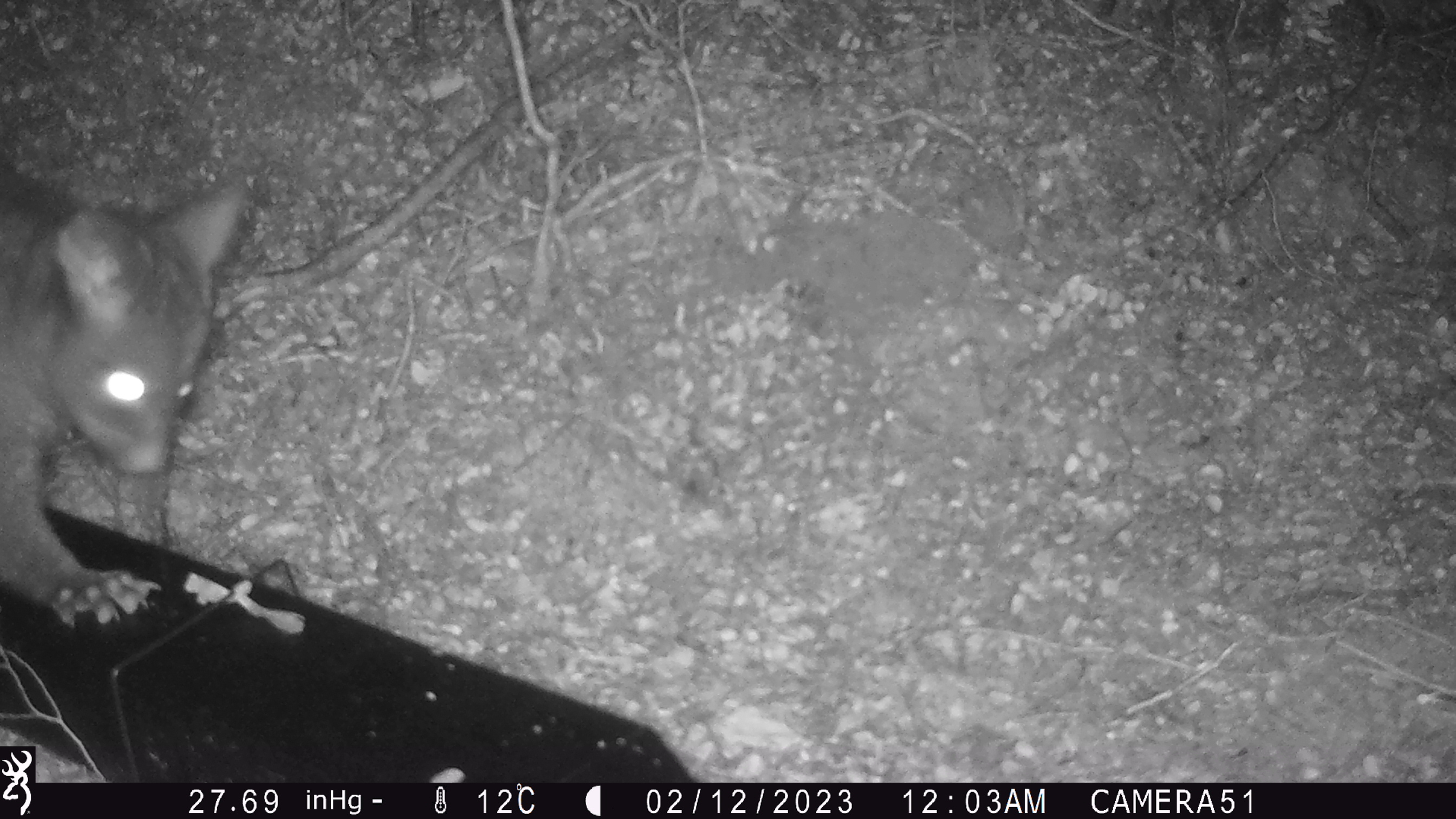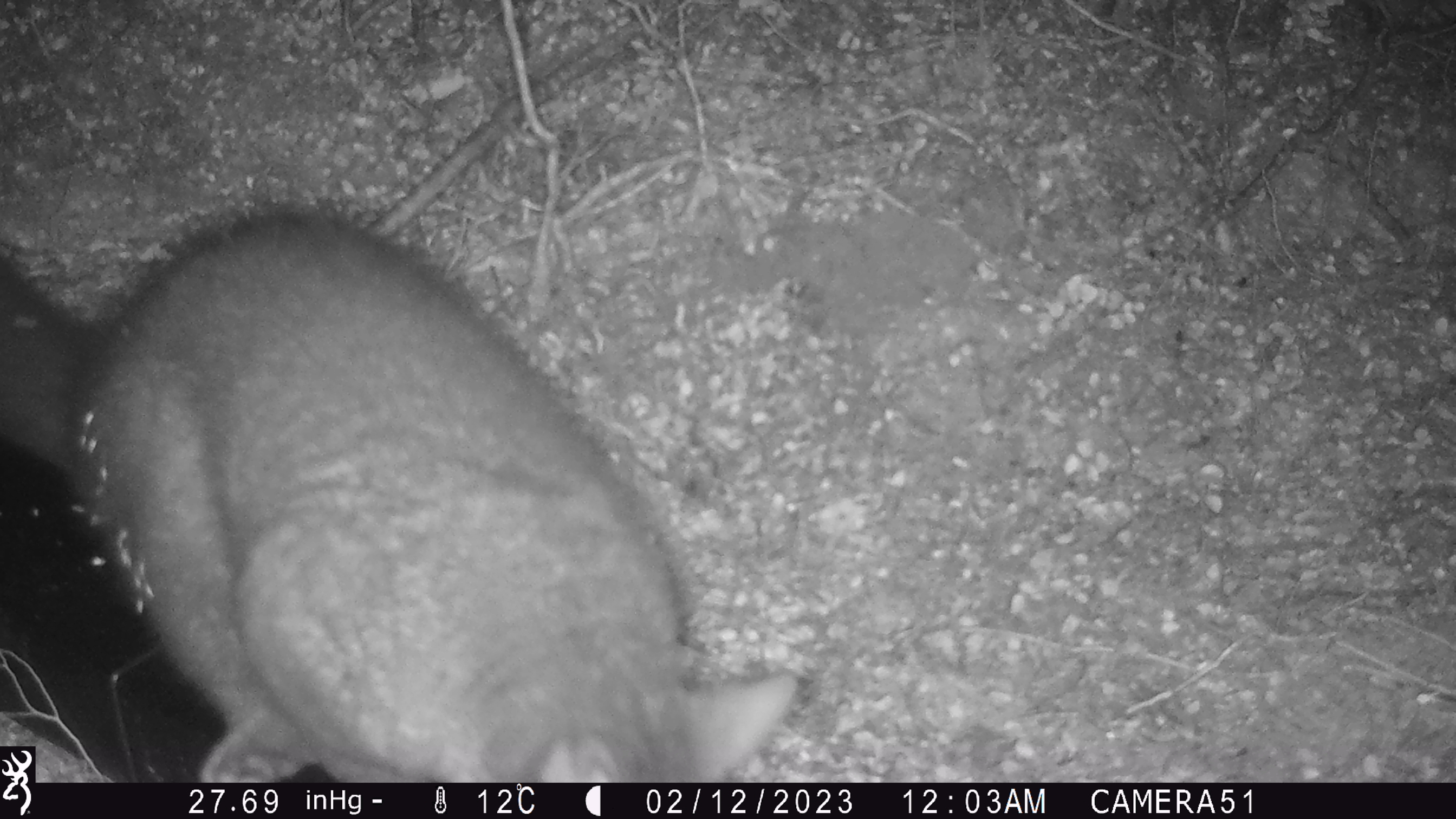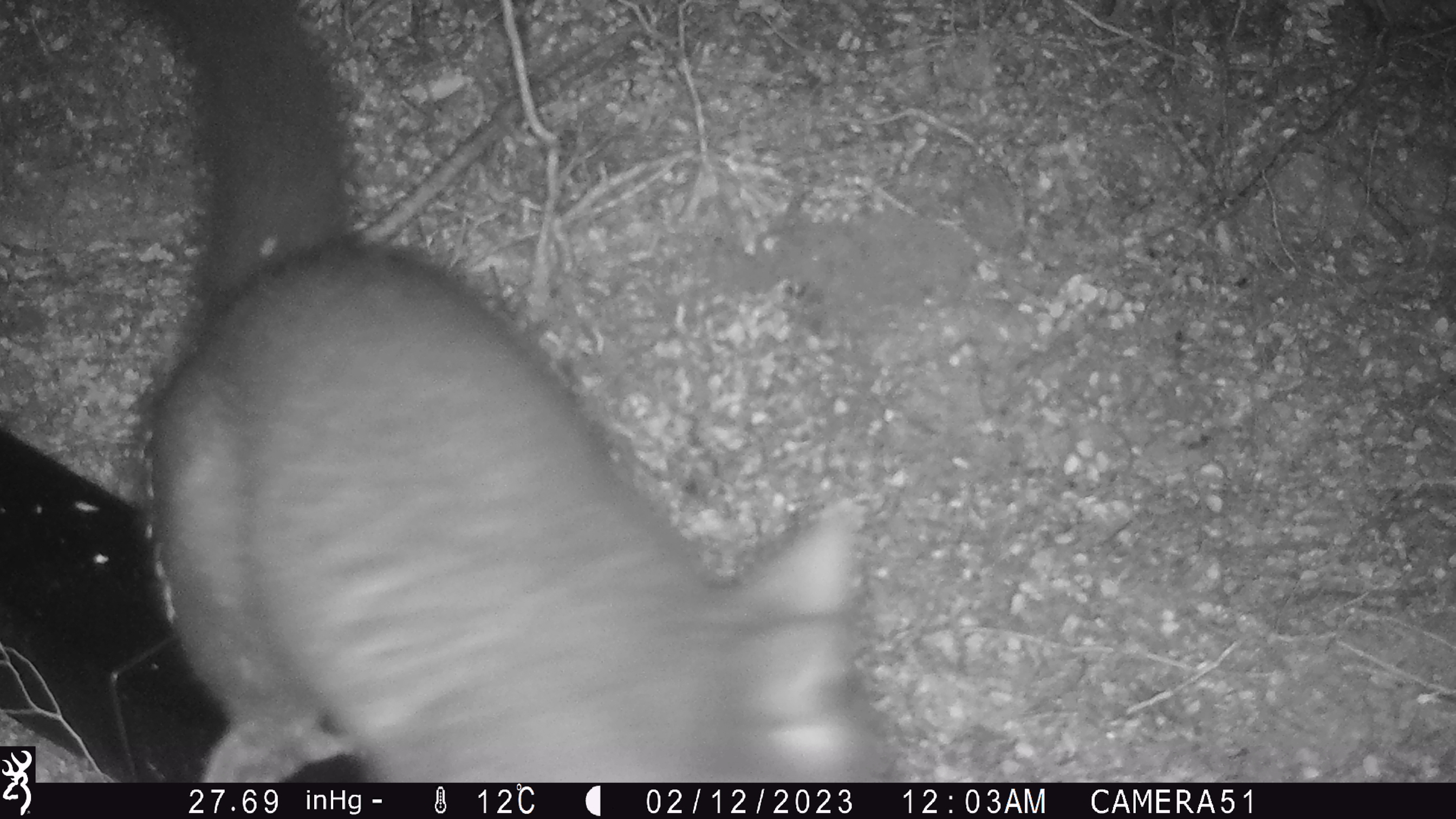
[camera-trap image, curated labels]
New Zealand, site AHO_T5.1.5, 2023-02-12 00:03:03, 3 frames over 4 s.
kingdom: Animalia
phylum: Chordata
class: Mammalia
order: Carnivora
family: Mustelidae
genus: Mustela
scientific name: Mustela erminea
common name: stoat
Stoat (Mustela erminea).